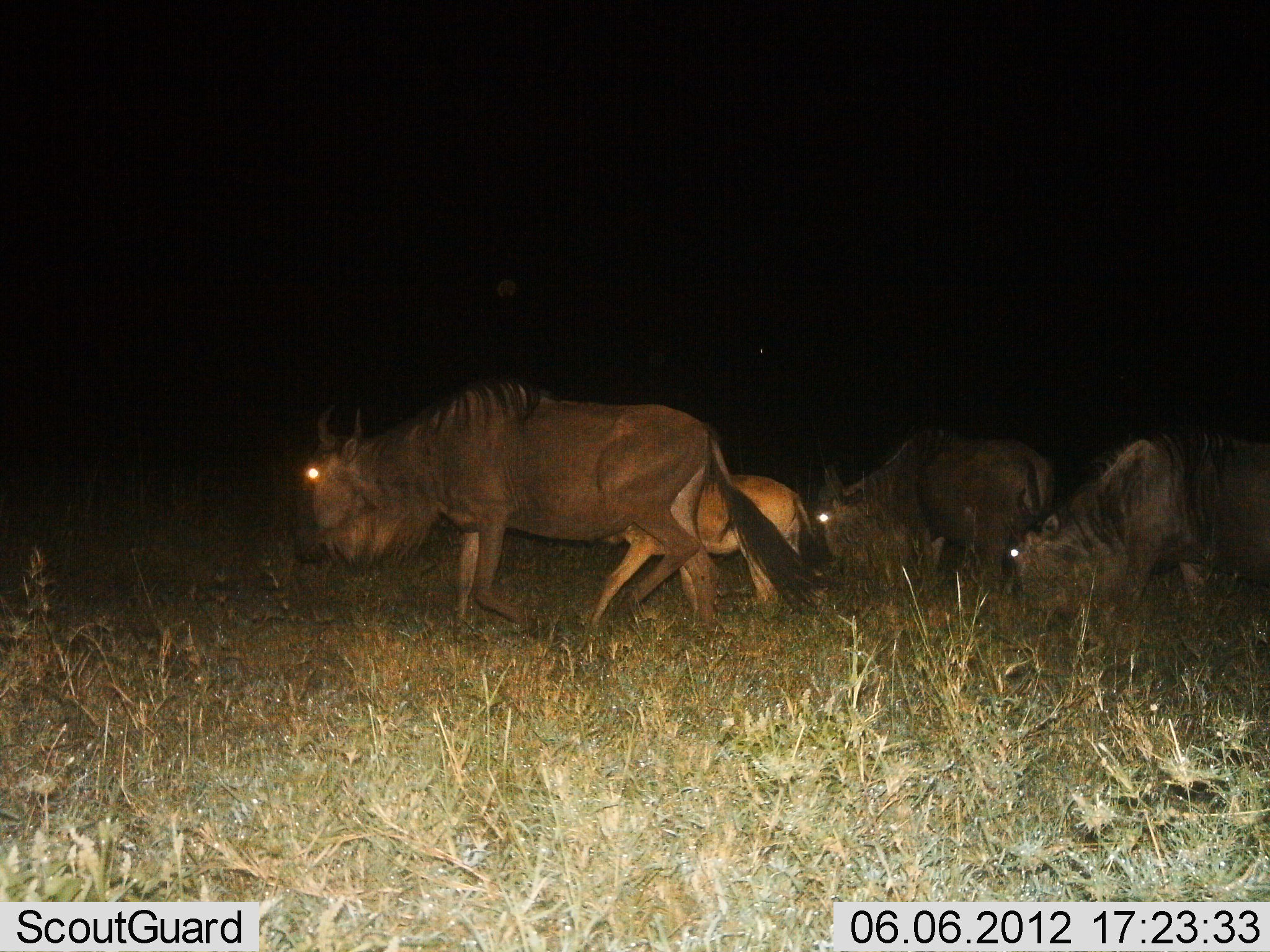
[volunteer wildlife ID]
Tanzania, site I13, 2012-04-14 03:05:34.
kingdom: Animalia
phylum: Chordata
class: Mammalia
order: Artiodactyla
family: Bovidae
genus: Connochaetes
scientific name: Connochaetes taurinus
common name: blue wildebeest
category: wildebeest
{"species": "wildebeest (blue wildebeest) (Connochaetes taurinus)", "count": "4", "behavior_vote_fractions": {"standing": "14%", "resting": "0%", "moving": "95%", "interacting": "5%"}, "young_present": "86%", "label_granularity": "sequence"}